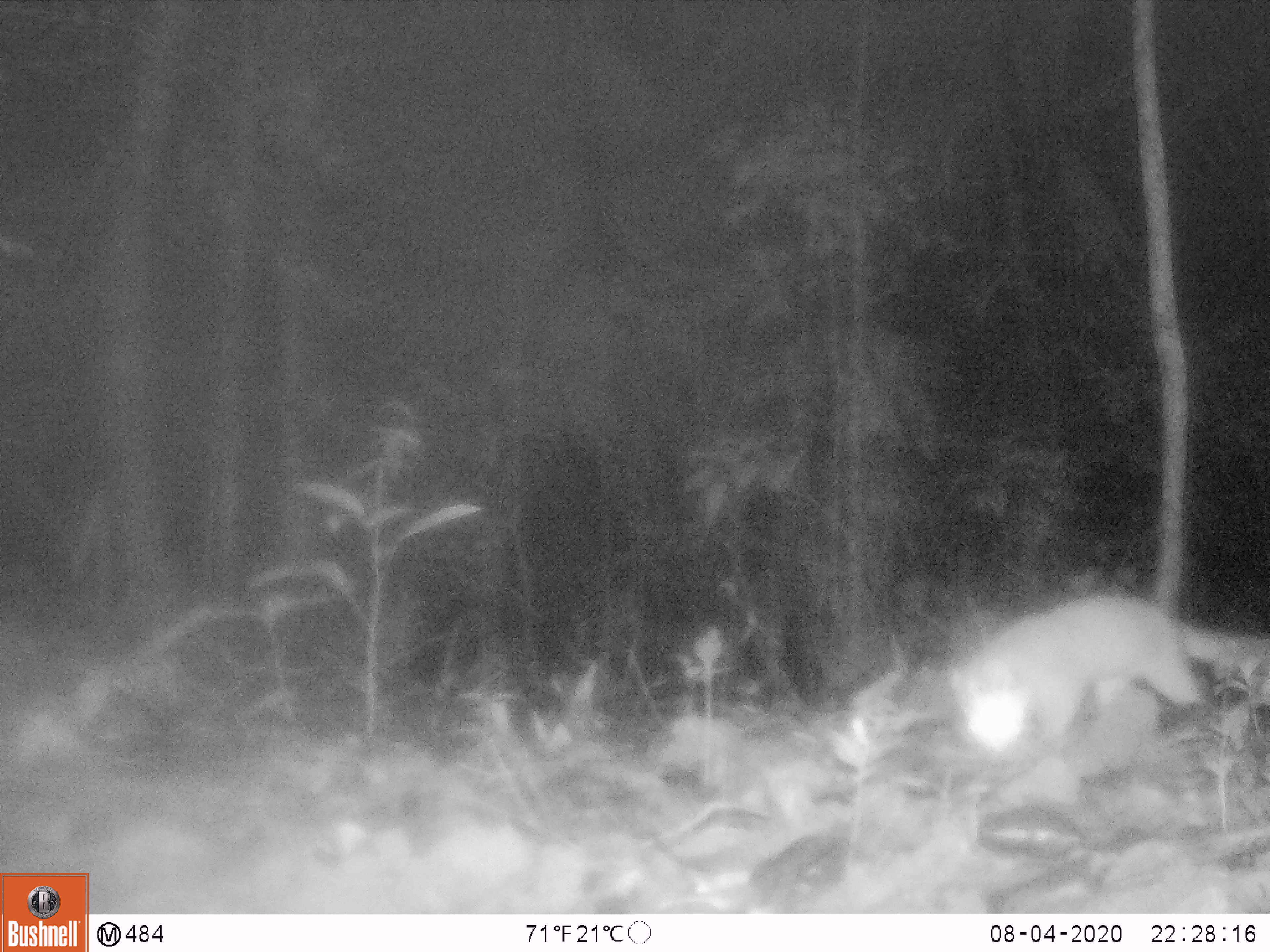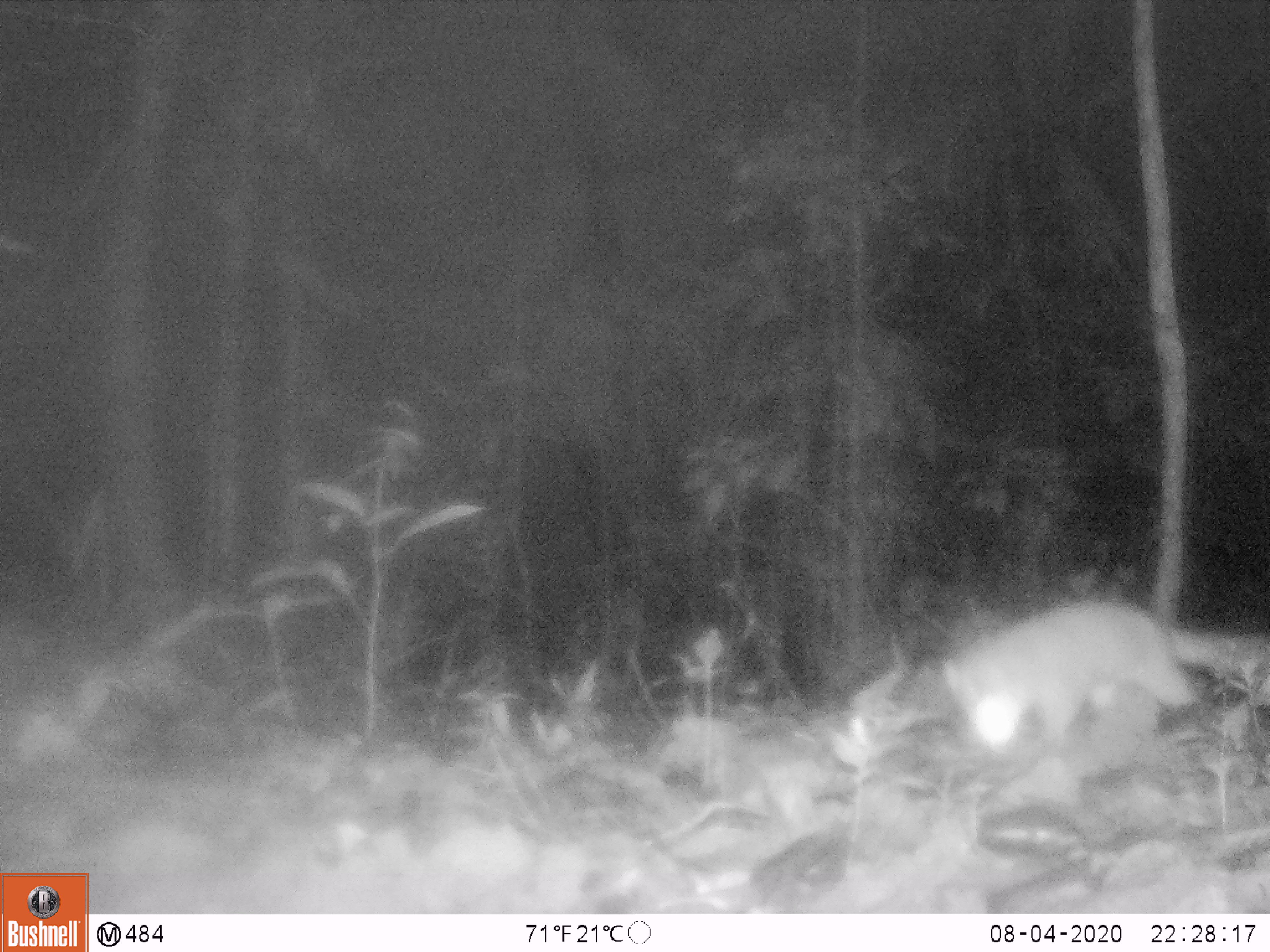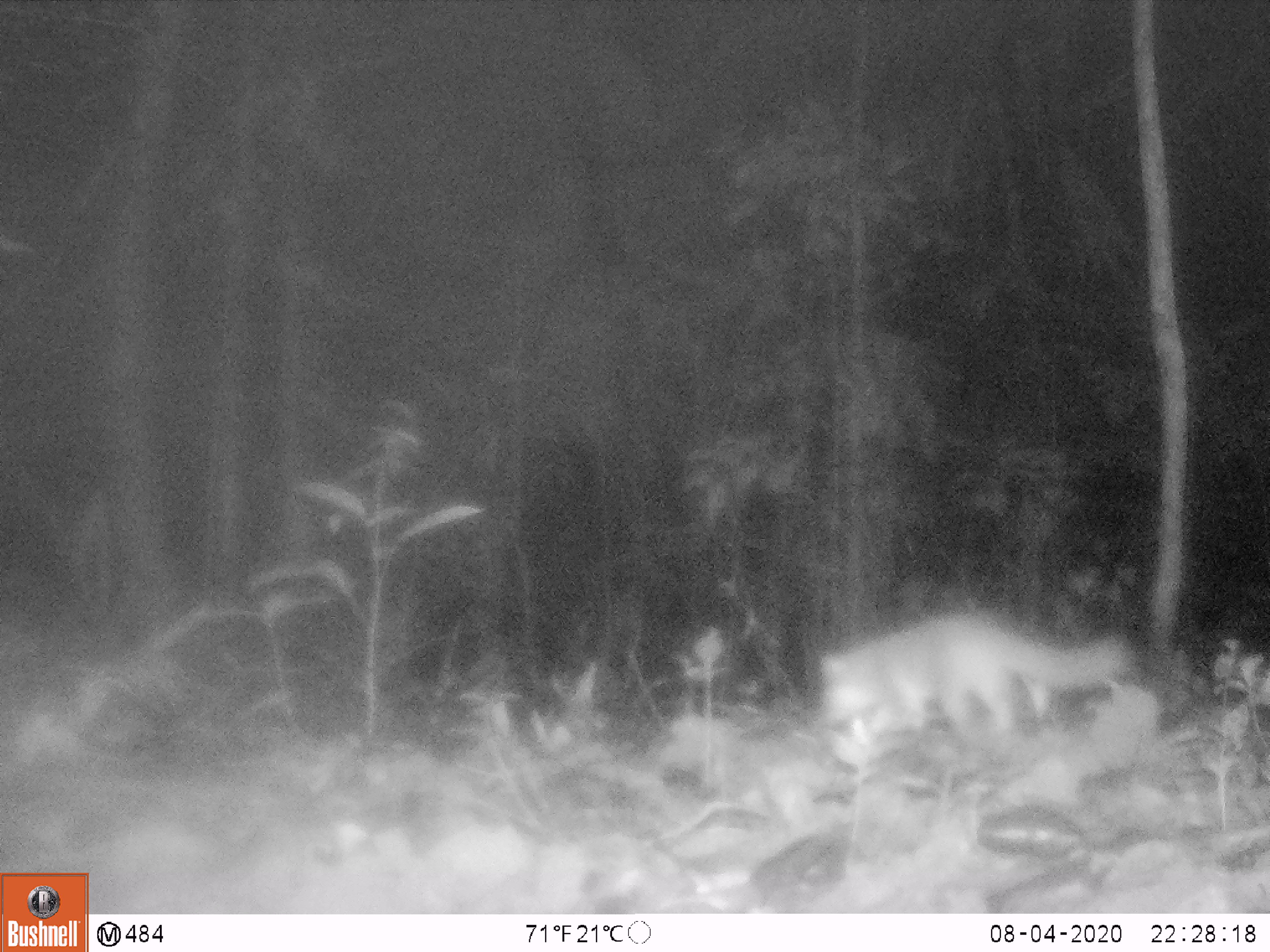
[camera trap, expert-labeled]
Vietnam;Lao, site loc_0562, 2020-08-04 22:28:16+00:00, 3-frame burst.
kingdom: Animalia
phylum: Chordata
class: Mammalia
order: Carnivora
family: Mustelidae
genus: Melogale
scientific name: Melogale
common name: ferret badger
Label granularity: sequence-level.